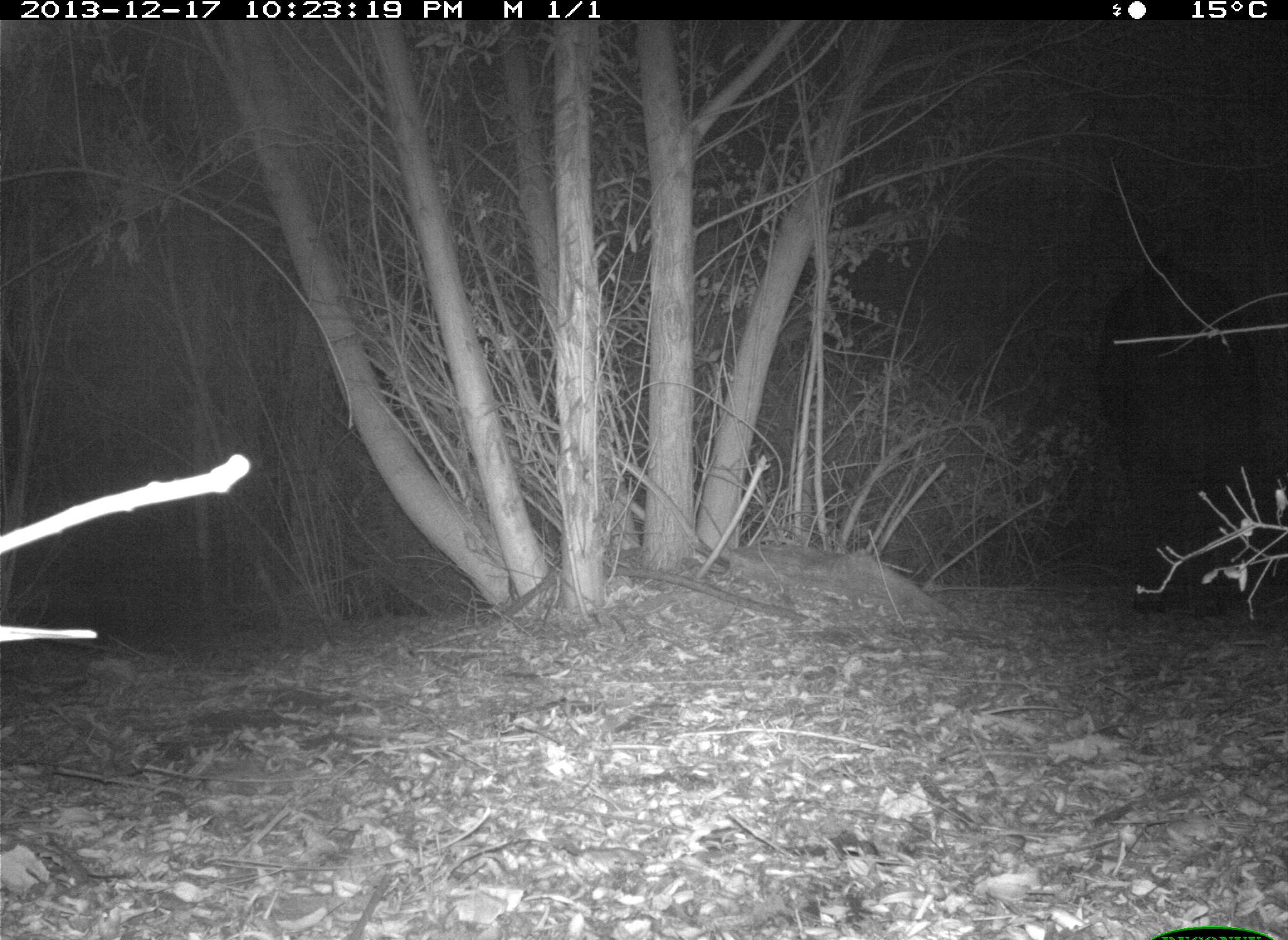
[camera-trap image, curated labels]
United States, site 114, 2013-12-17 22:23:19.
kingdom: Animalia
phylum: Chordata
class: Mammalia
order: Artiodactyla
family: Bovidae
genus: Bos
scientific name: Bos taurus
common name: cow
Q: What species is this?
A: Cow (Bos taurus).